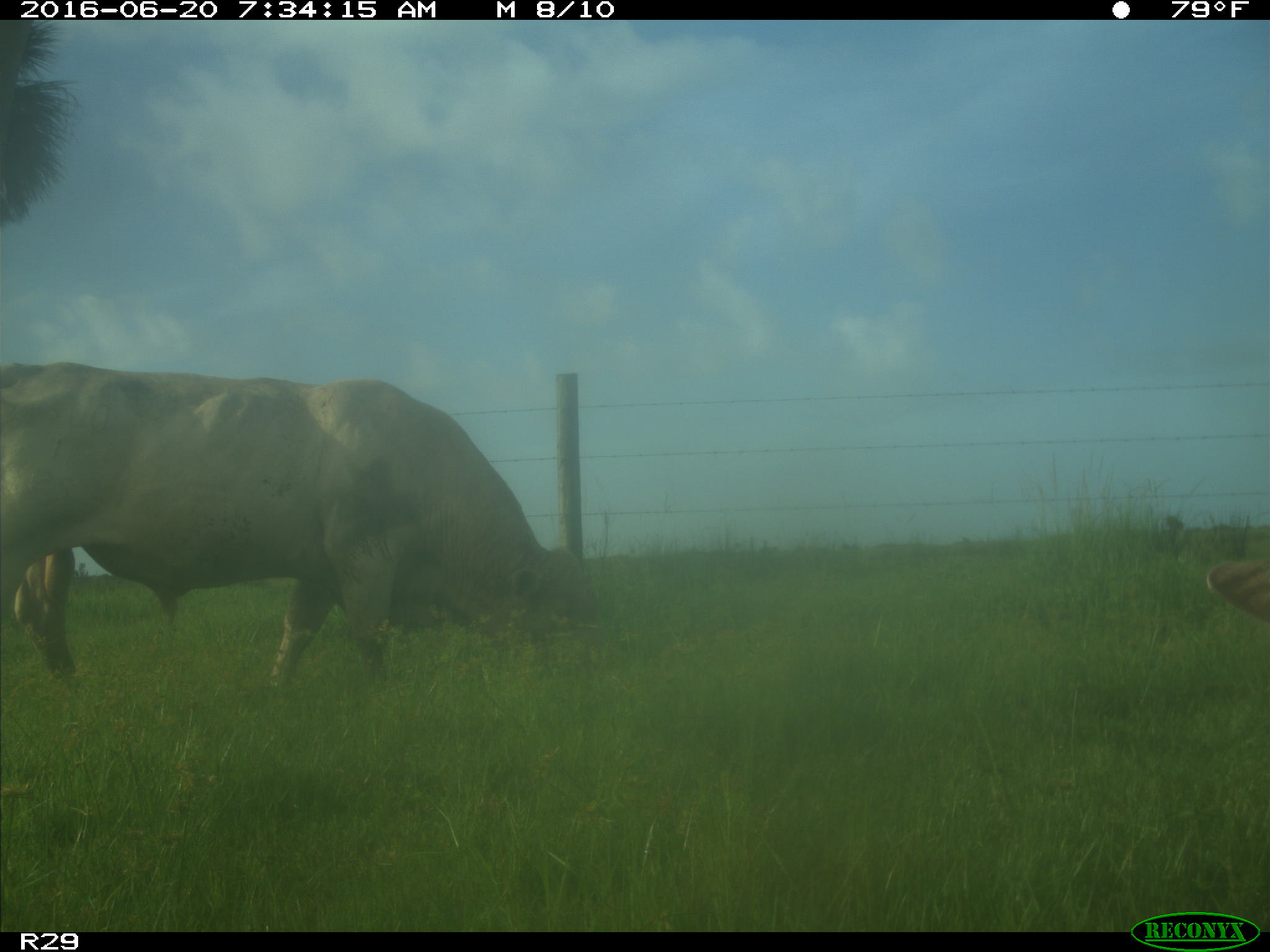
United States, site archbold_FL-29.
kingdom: Animalia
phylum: Chordata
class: Mammalia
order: Artiodactyla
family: Bovidae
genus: Bos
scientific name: Bos taurus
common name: domestic cow